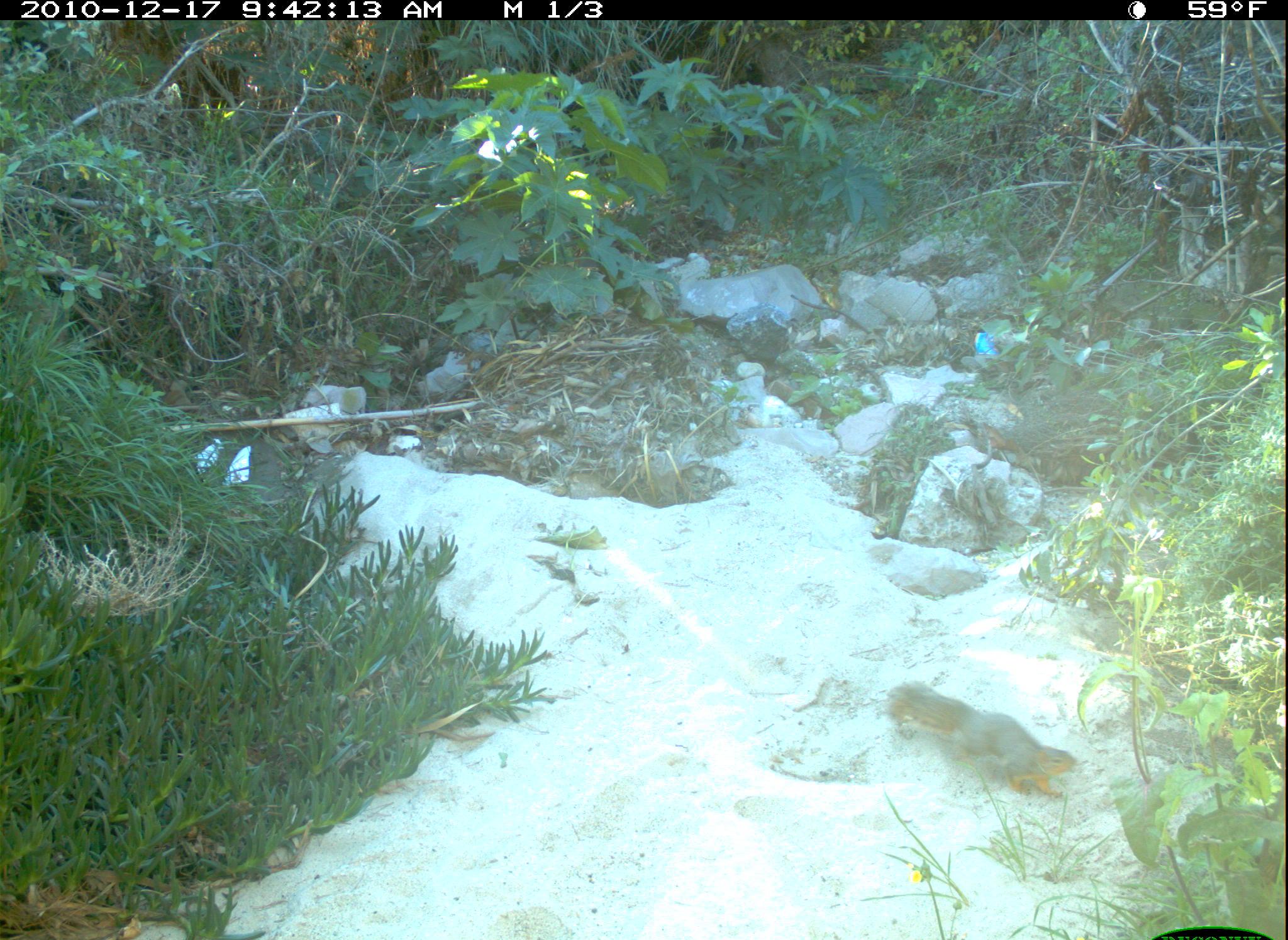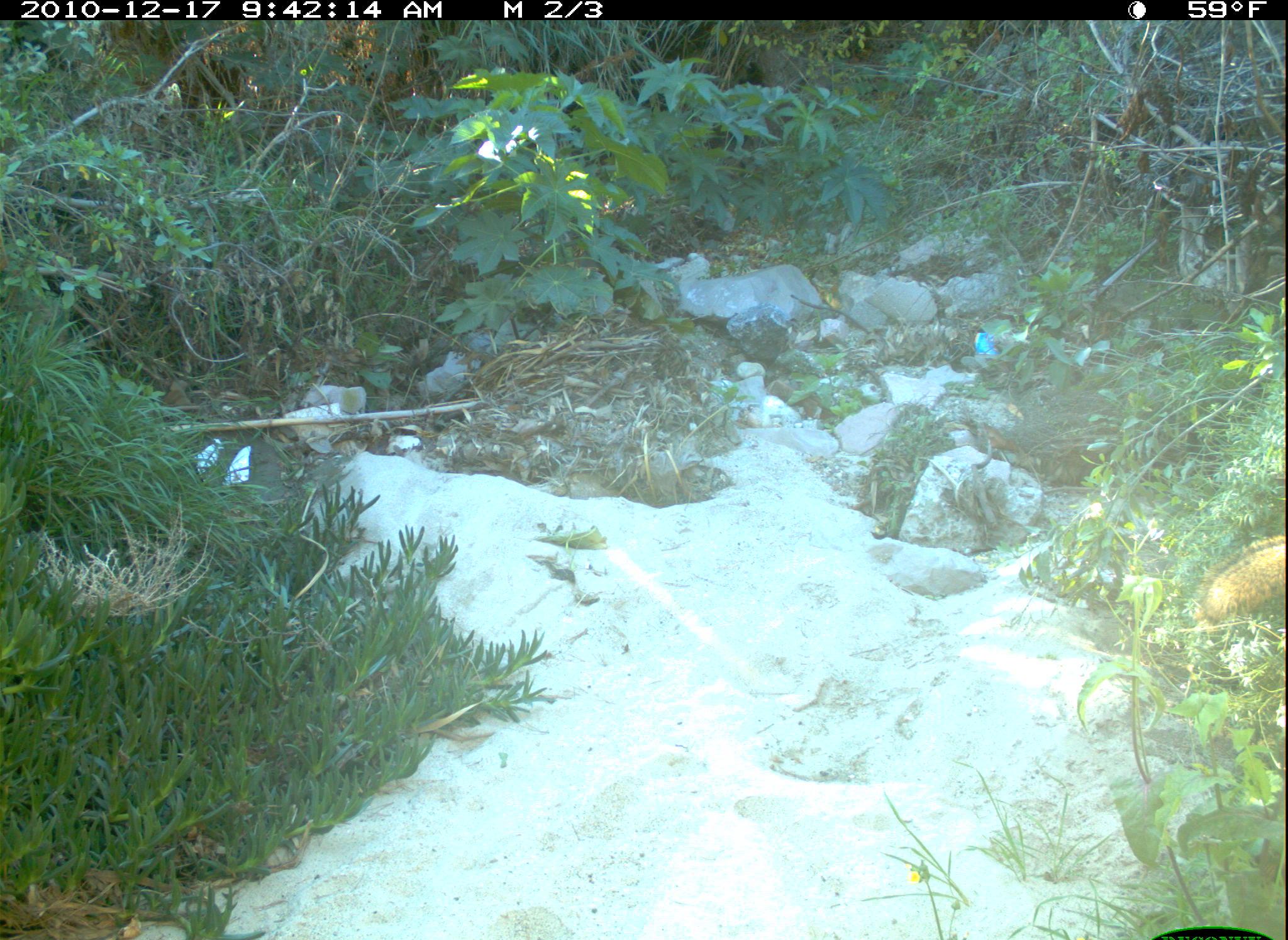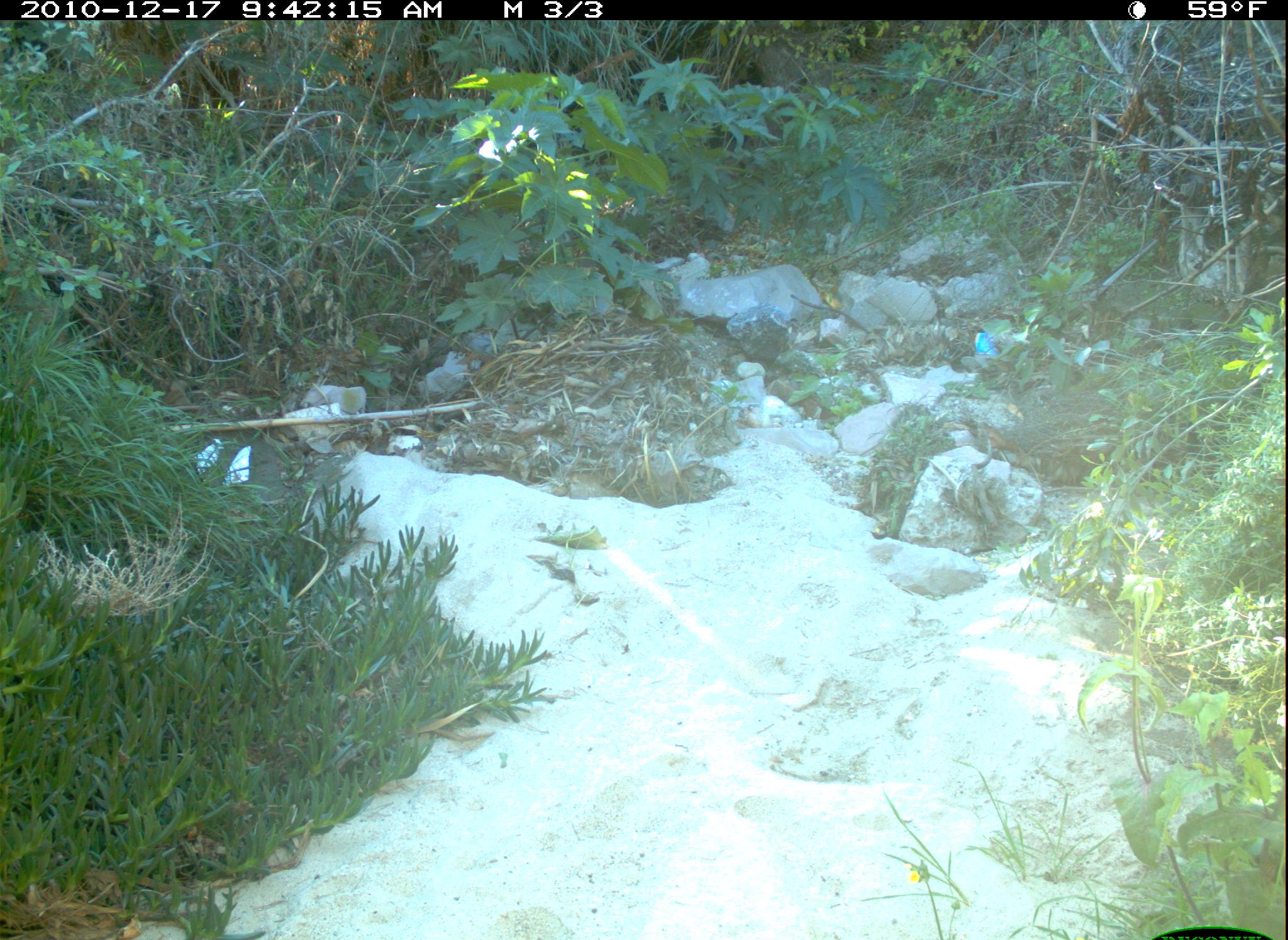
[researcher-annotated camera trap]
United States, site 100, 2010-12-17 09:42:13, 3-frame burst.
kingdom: Animalia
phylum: Chordata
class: Mammalia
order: Rodentia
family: Sciuridae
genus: Sciurus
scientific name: Sciurus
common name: squirrel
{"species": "squirrel (Sciurus)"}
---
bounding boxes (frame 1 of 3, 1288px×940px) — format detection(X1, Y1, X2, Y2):
squirrel: detection(884, 673, 1087, 809)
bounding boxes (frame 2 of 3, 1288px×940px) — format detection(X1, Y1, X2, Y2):
squirrel: detection(1195, 525, 1286, 628)